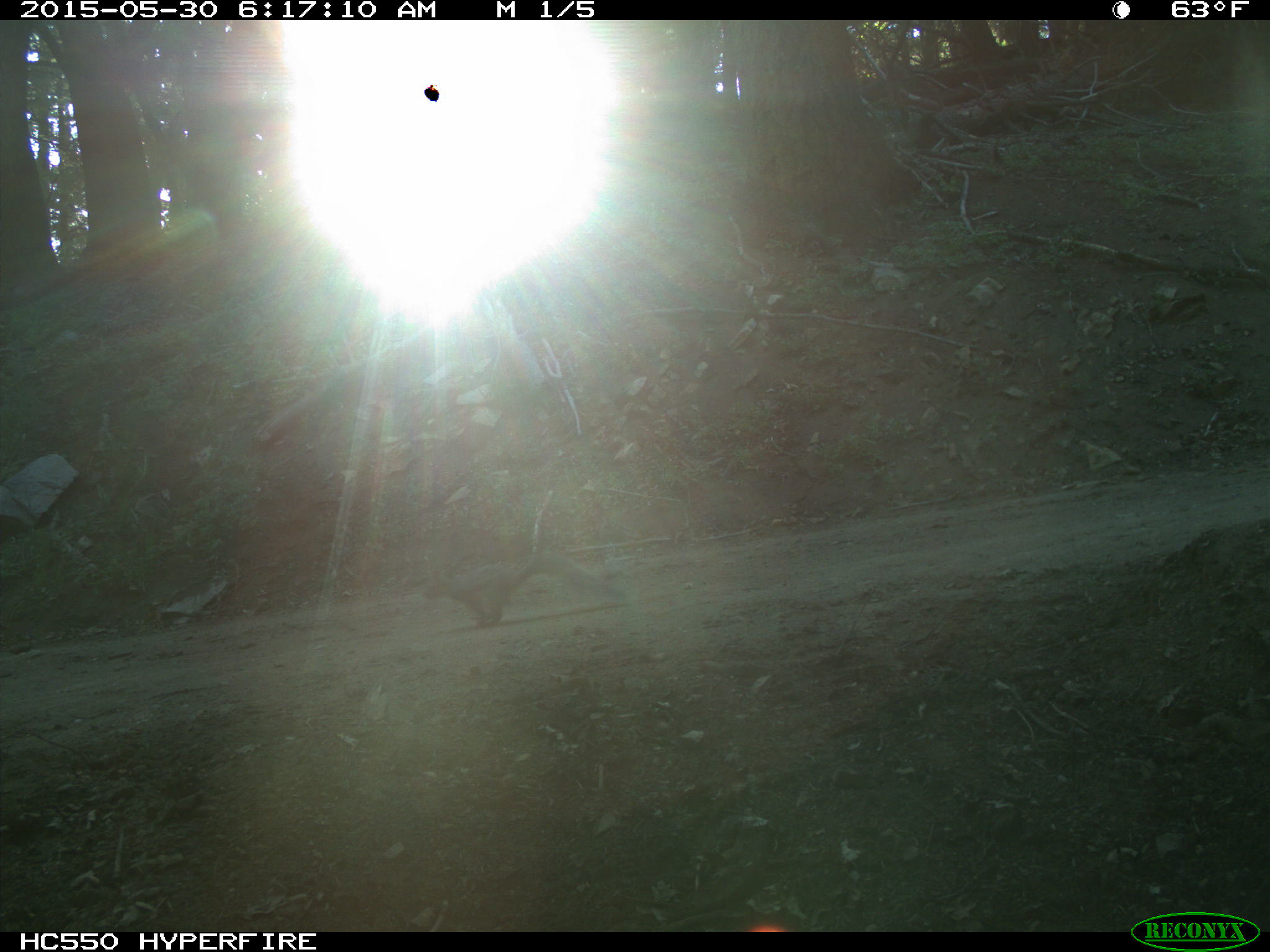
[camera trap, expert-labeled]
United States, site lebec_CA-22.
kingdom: Animalia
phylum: Chordata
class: Mammalia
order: Rodentia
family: Sciuridae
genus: Sciurus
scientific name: Sciurus carolinensis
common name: eastern gray squirrel